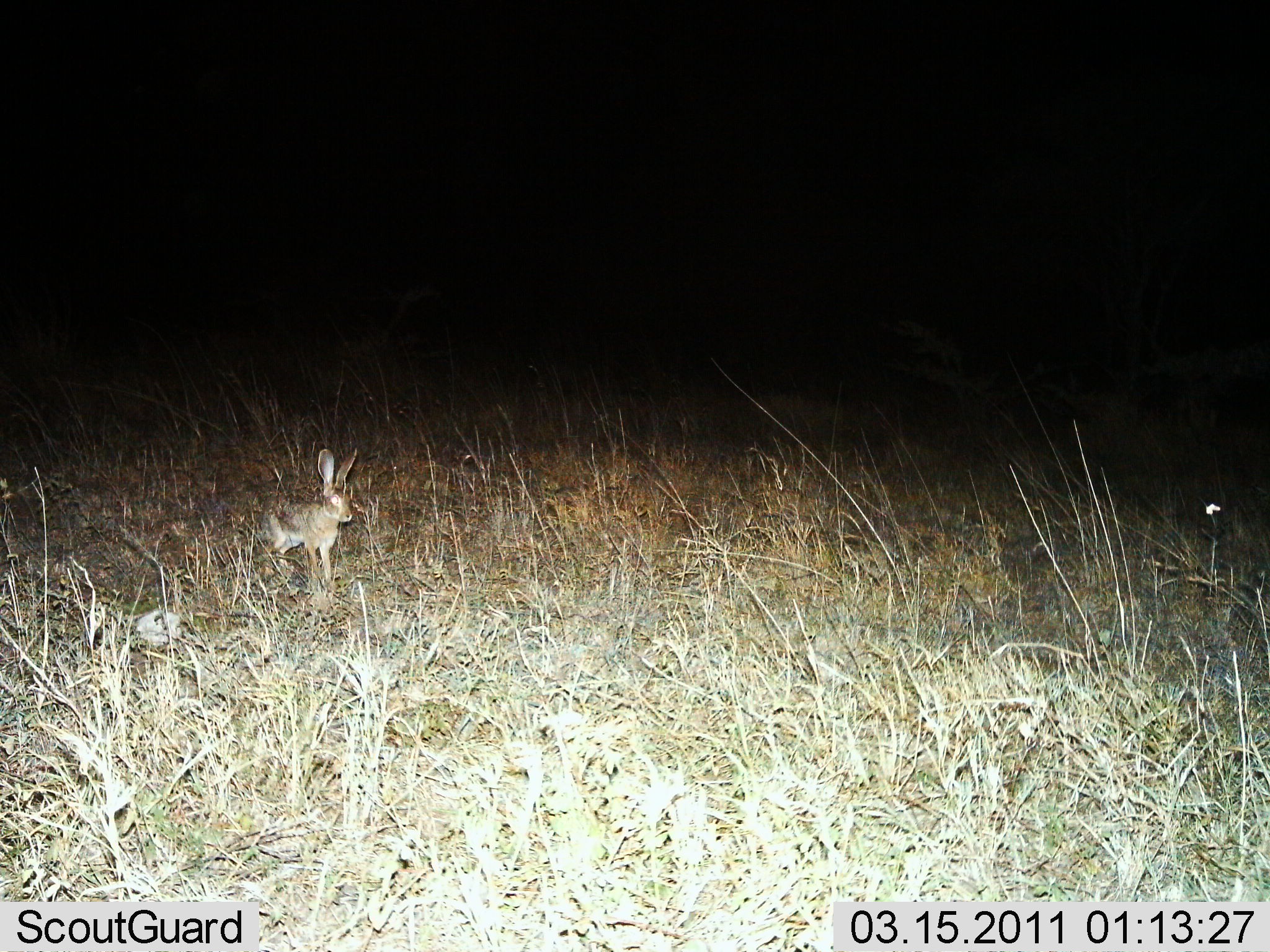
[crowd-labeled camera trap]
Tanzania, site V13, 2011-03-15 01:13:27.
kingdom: Animalia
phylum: Chordata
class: Mammalia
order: Lagomorpha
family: Leporidae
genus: Lepus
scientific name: Lepus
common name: hare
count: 1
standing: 69%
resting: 8%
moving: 23%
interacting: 0%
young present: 0%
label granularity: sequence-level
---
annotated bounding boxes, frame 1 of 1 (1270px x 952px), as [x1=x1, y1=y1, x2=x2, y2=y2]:
animal: [x1=258, y1=448, x2=360, y2=597]